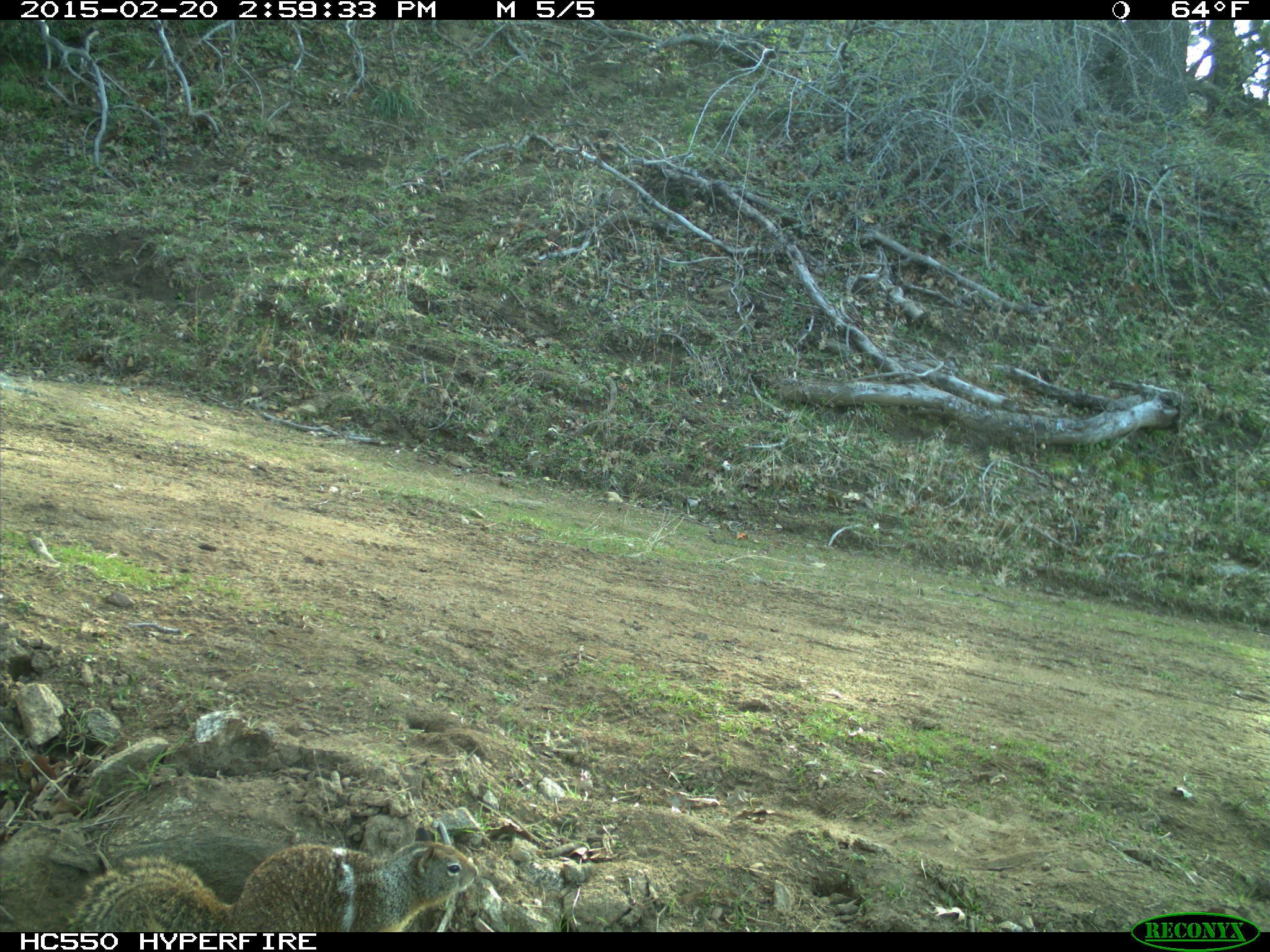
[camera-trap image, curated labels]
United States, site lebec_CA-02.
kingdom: Animalia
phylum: Chordata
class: Mammalia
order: Rodentia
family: Sciuridae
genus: Otospermophilus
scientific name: Otospermophilus beecheyi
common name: california ground squirrel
Otospermophilus beecheyi (california ground squirrel).